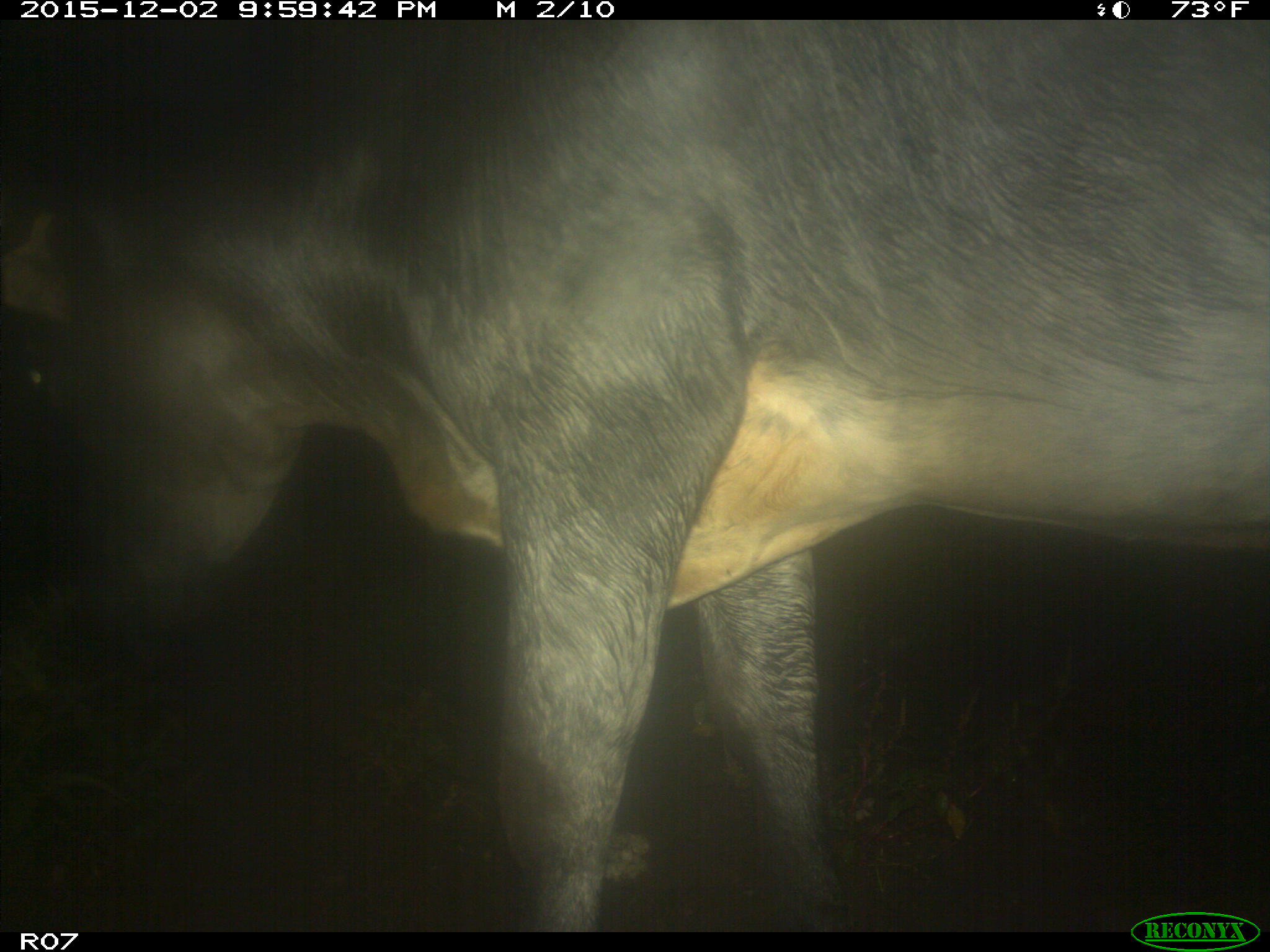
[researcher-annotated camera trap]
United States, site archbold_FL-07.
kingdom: Animalia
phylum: Chordata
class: Mammalia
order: Artiodactyla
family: Bovidae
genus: Bos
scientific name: Bos taurus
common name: domestic cow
Bos taurus (domestic cow).